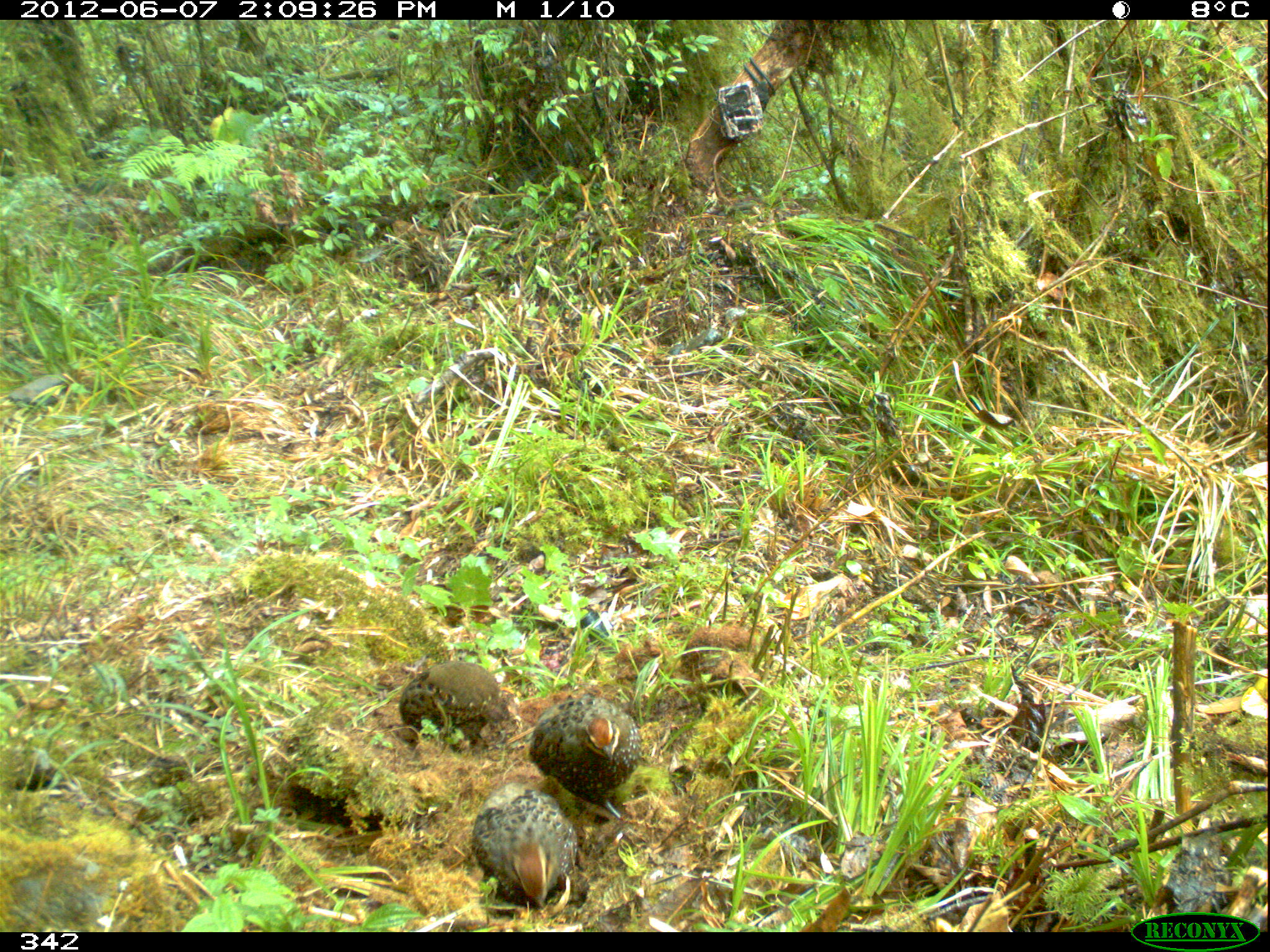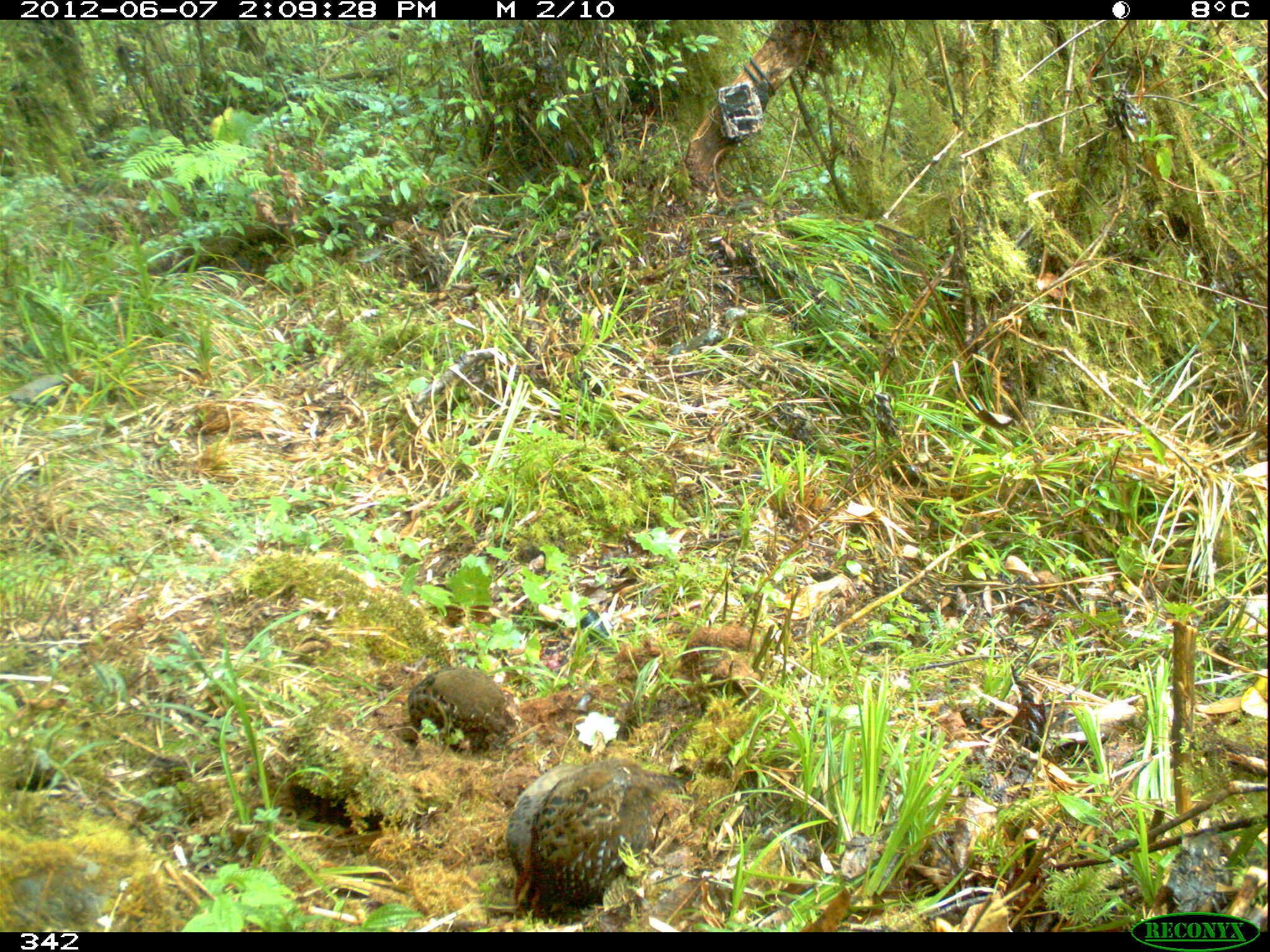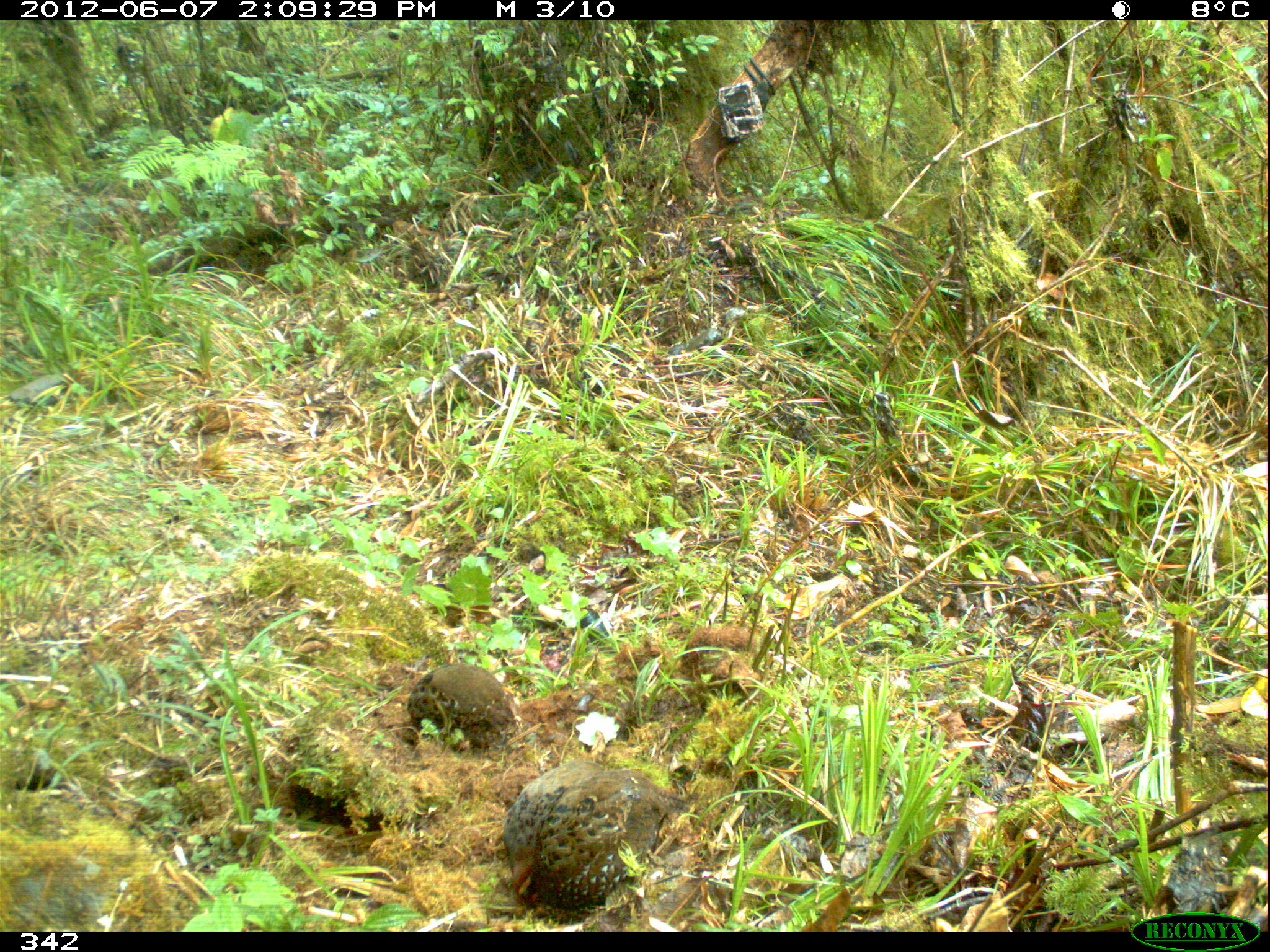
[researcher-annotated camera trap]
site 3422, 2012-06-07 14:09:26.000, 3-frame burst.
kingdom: Animalia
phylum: Chordata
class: Aves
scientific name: Aves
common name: bird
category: unknown bird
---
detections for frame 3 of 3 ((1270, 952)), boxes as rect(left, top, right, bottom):
unknown bird: rect(501, 761, 691, 912); rect(407, 662, 521, 751)